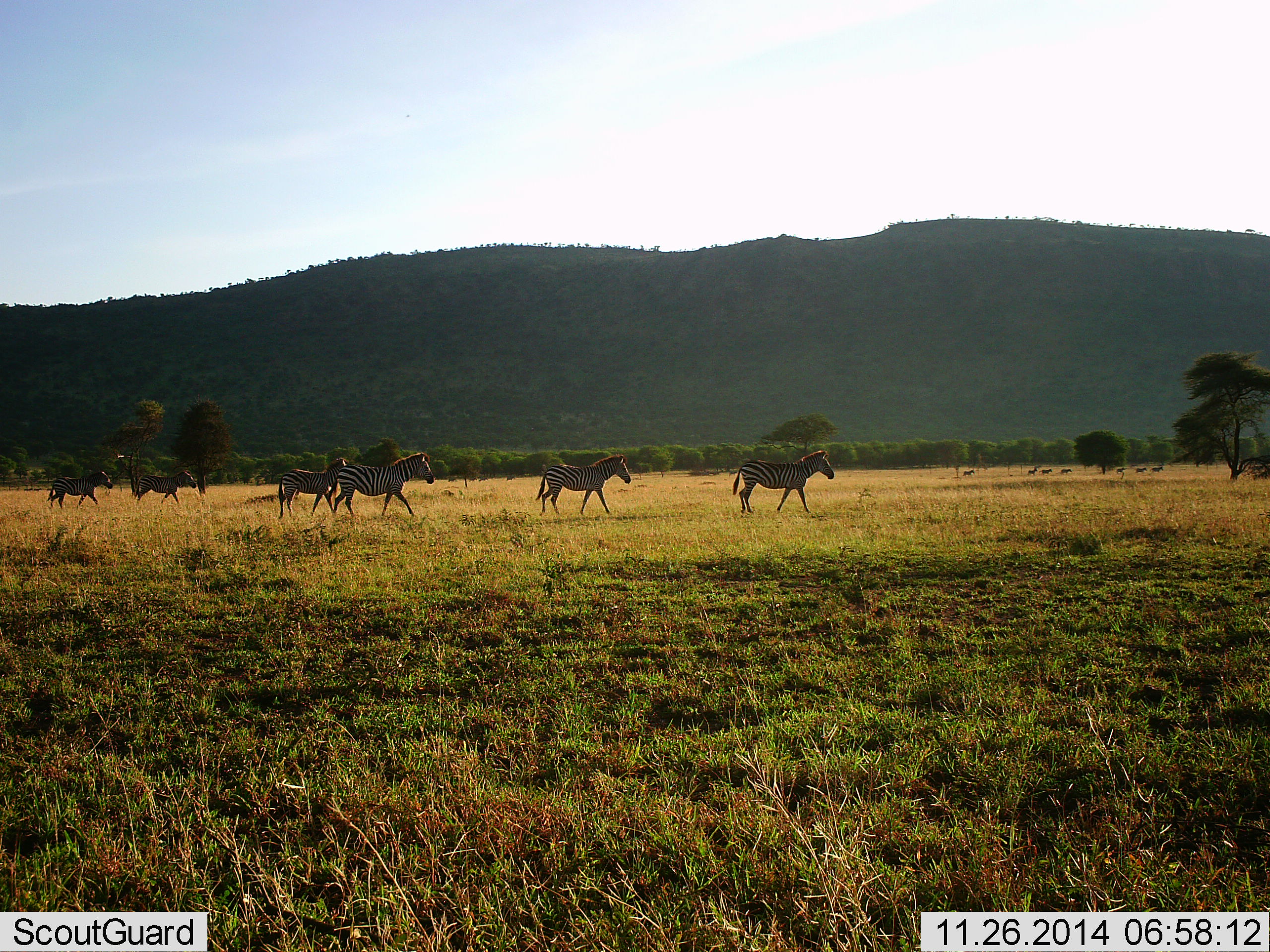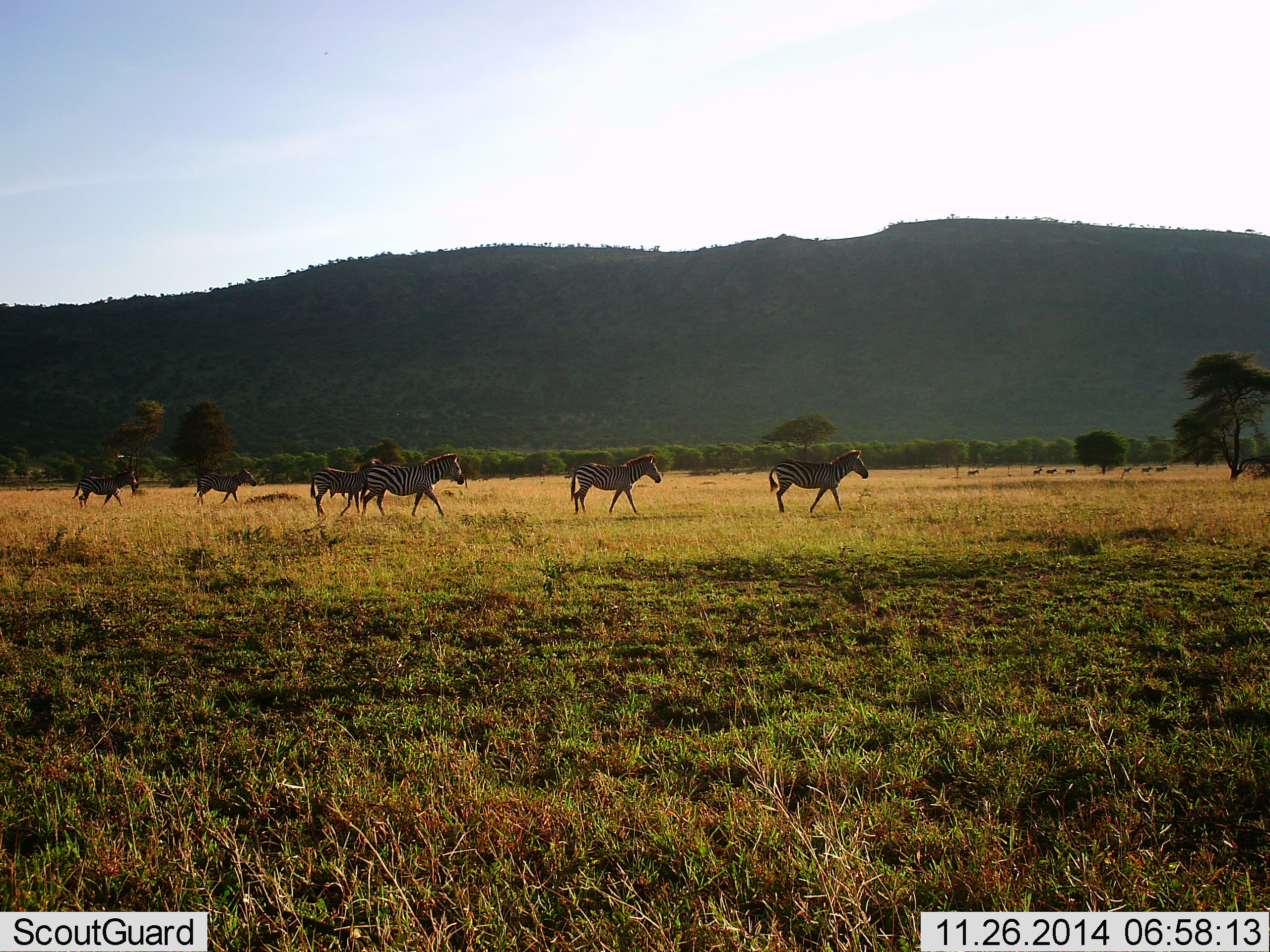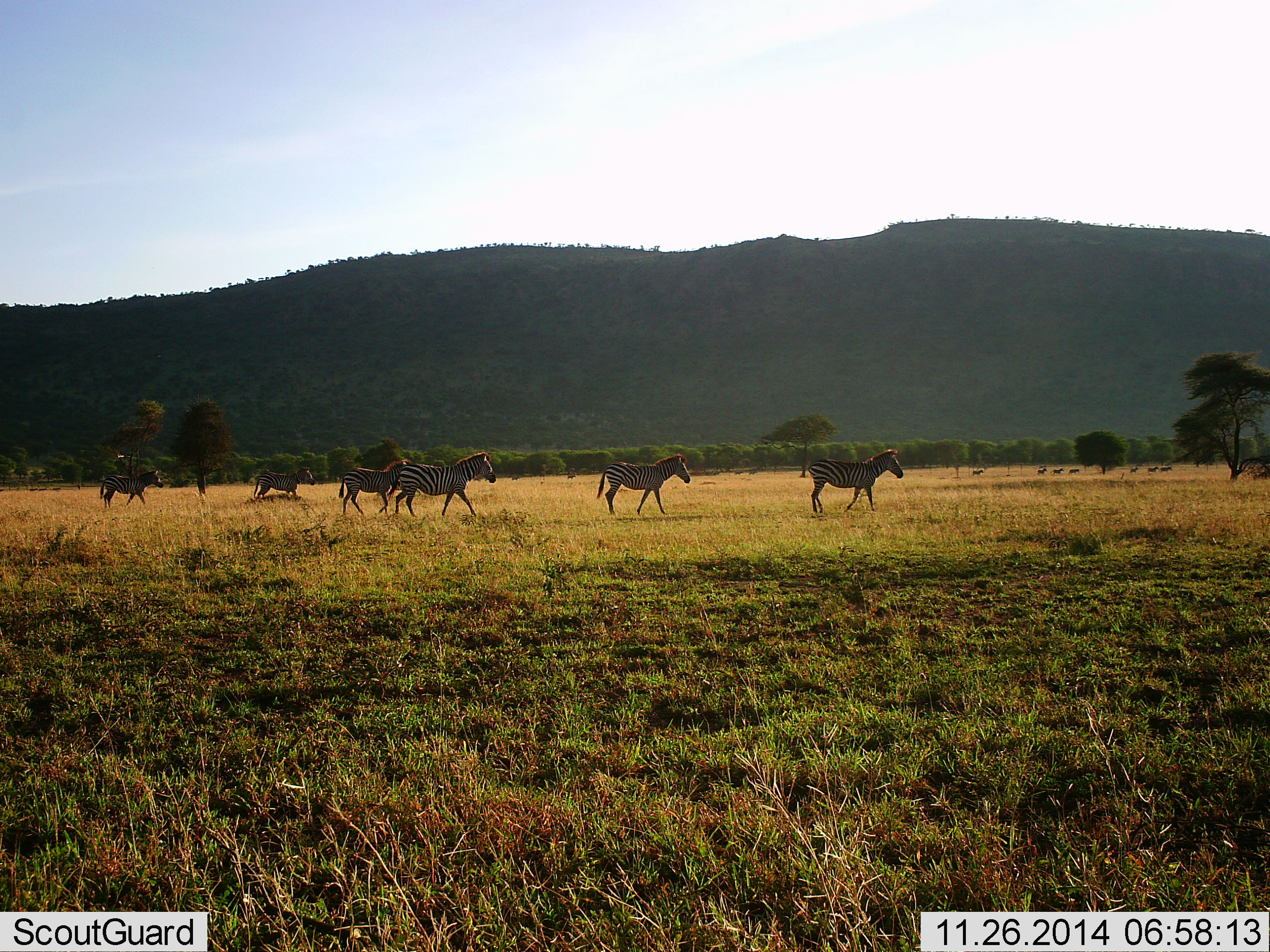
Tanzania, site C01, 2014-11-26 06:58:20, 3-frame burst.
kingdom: Animalia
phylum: Chordata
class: Mammalia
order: Perissodactyla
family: Equidae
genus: Equus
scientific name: Equus quagga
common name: plains zebra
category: zebra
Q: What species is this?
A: Zebra (plains zebra) (Equus quagga).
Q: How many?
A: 6.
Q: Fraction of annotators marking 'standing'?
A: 0%.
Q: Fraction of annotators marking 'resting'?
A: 0%.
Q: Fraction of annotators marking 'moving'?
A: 100%.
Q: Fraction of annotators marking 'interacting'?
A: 0%.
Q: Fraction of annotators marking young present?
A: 0%.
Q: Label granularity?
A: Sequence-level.